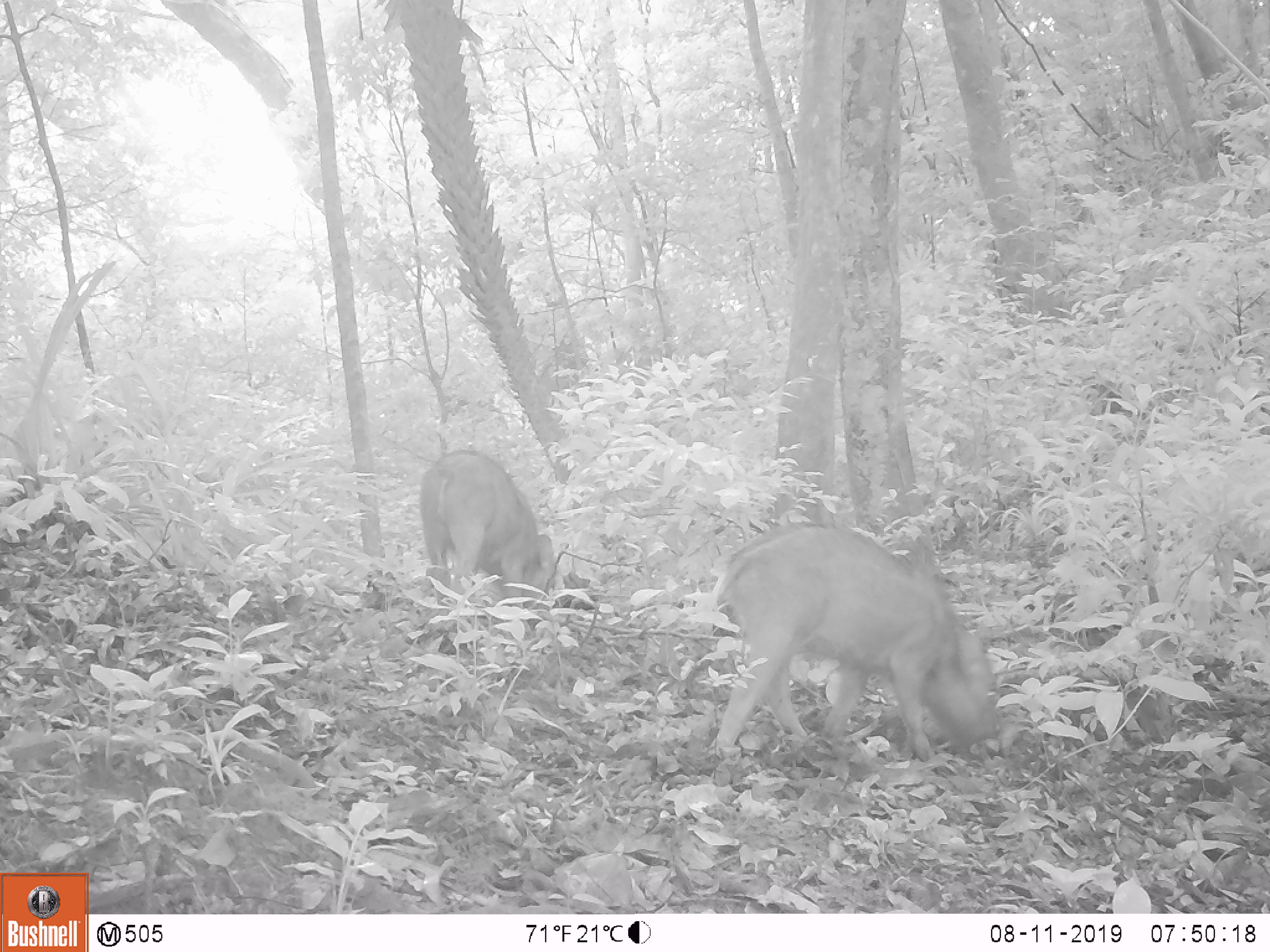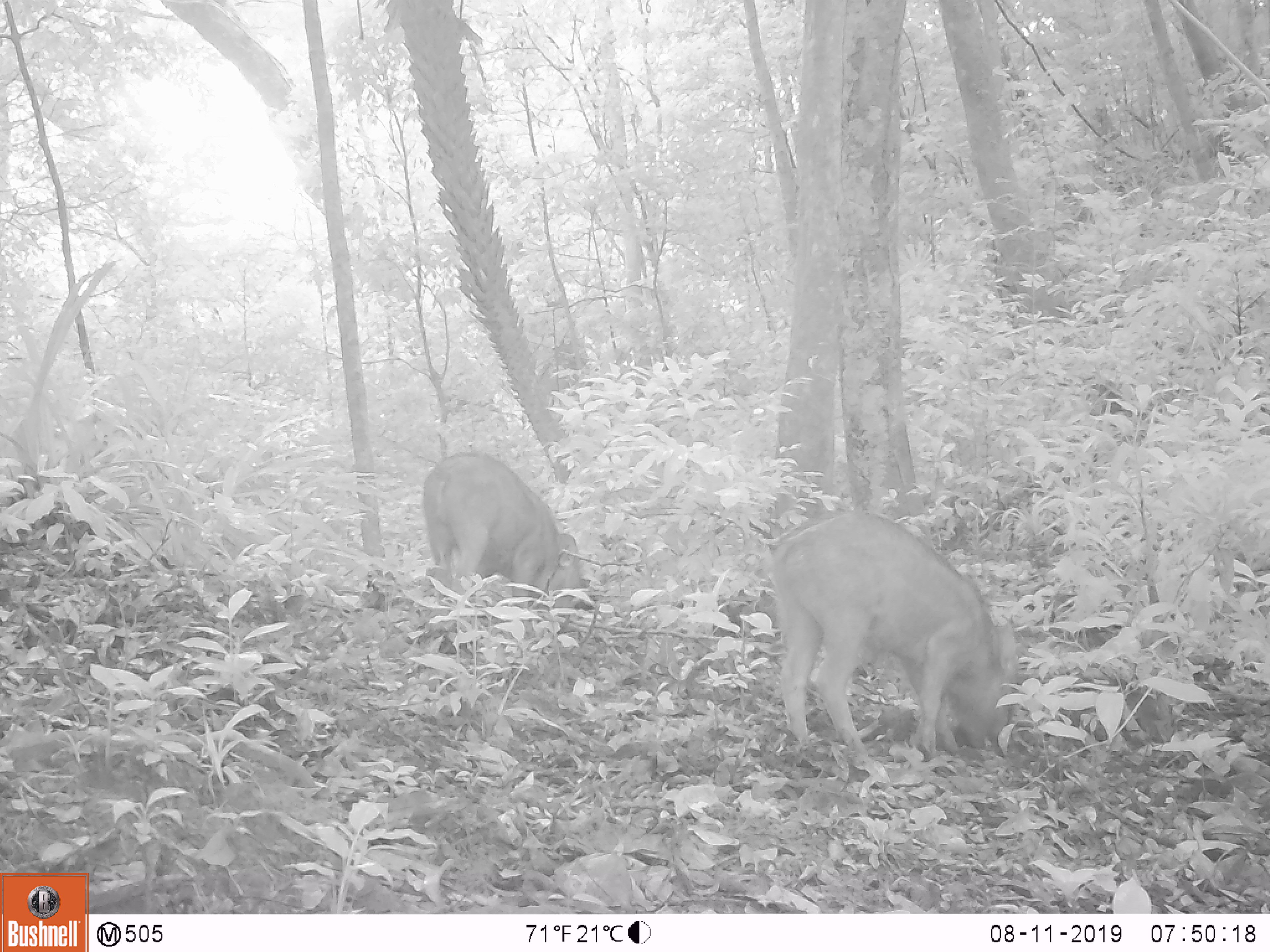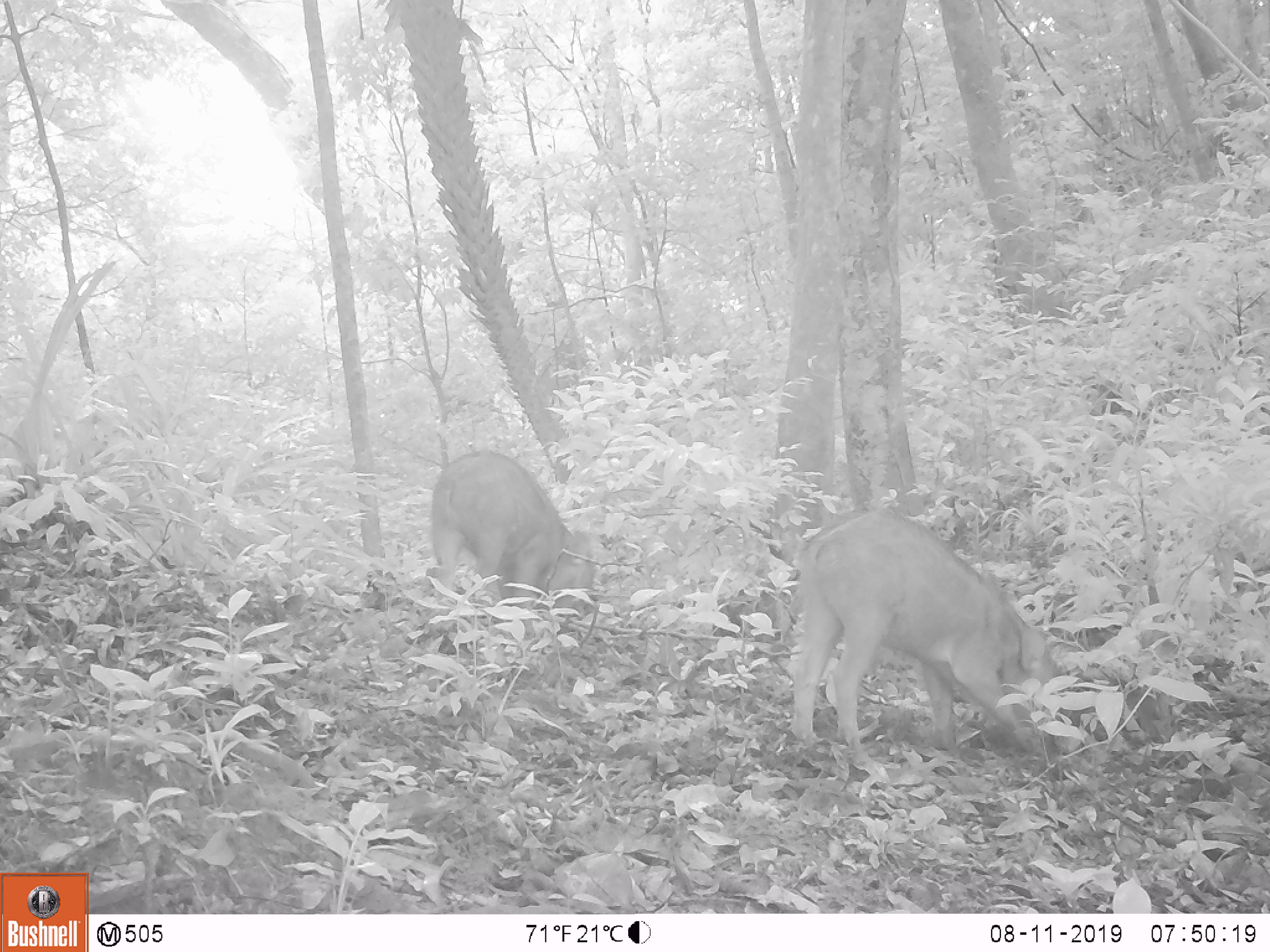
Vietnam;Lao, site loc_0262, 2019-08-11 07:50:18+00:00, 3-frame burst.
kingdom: Animalia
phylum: Chordata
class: Mammalia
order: Artiodactyla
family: Suidae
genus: Sus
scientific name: Sus scrofa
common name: eurasian wild pig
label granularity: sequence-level